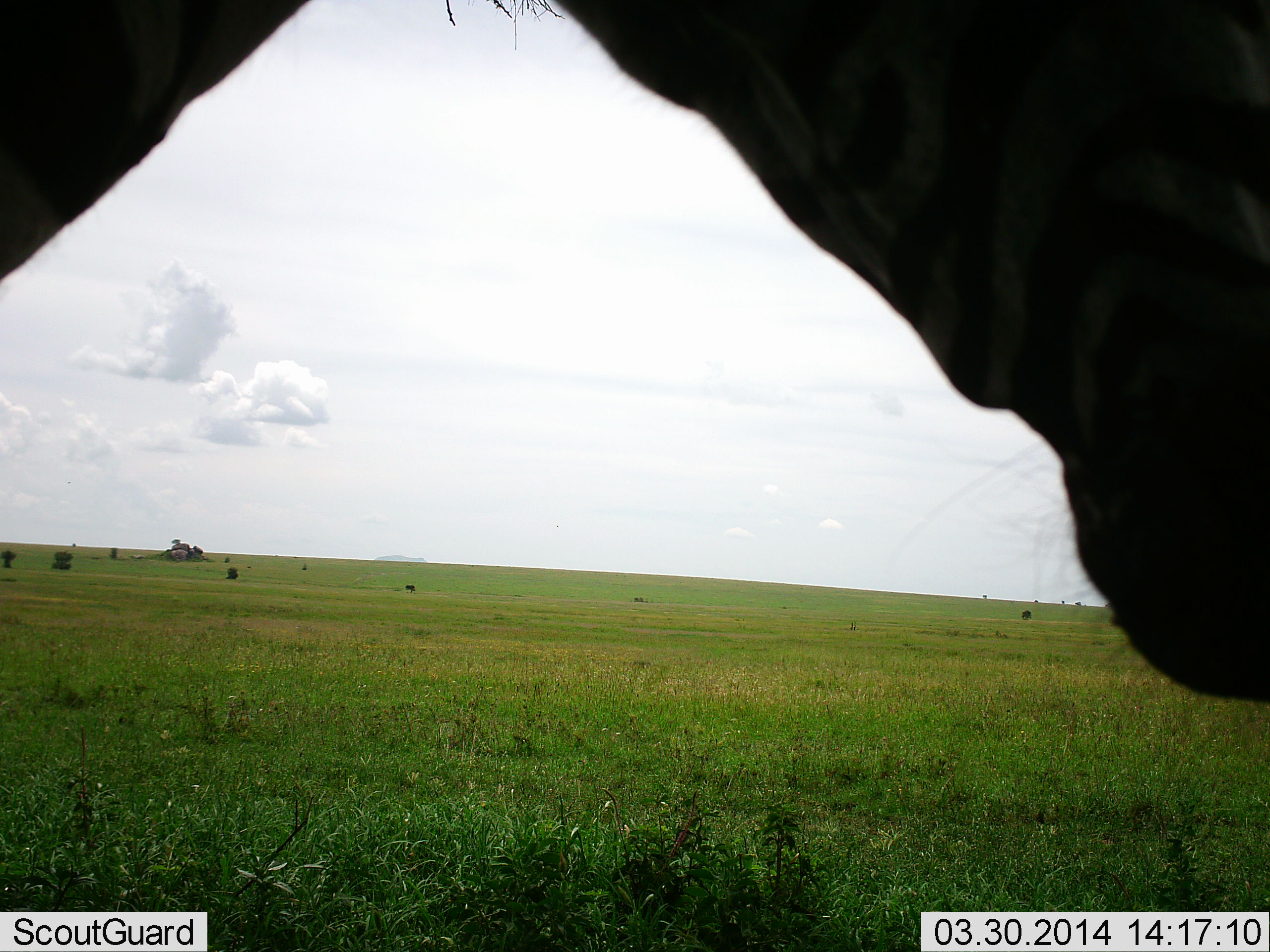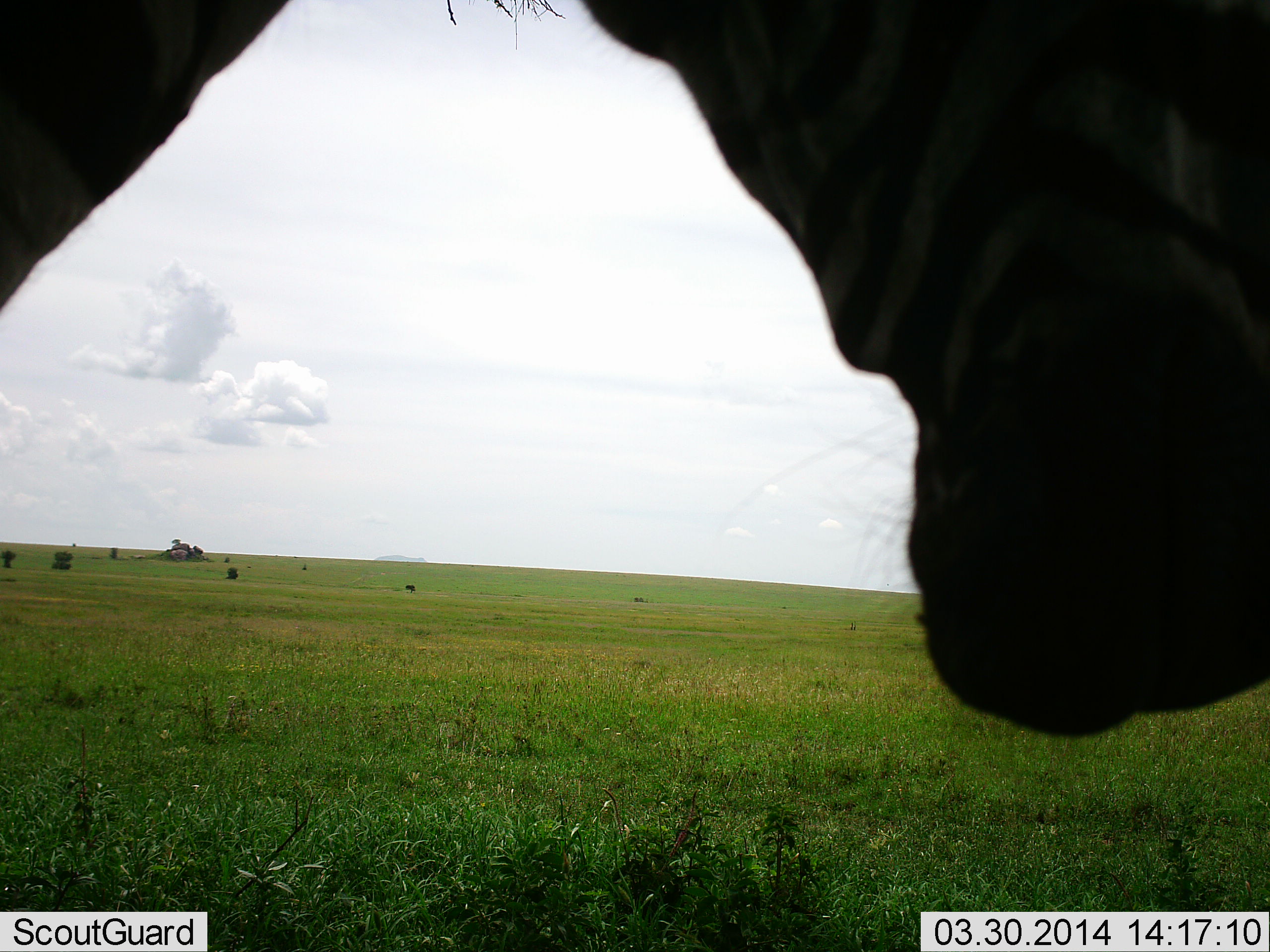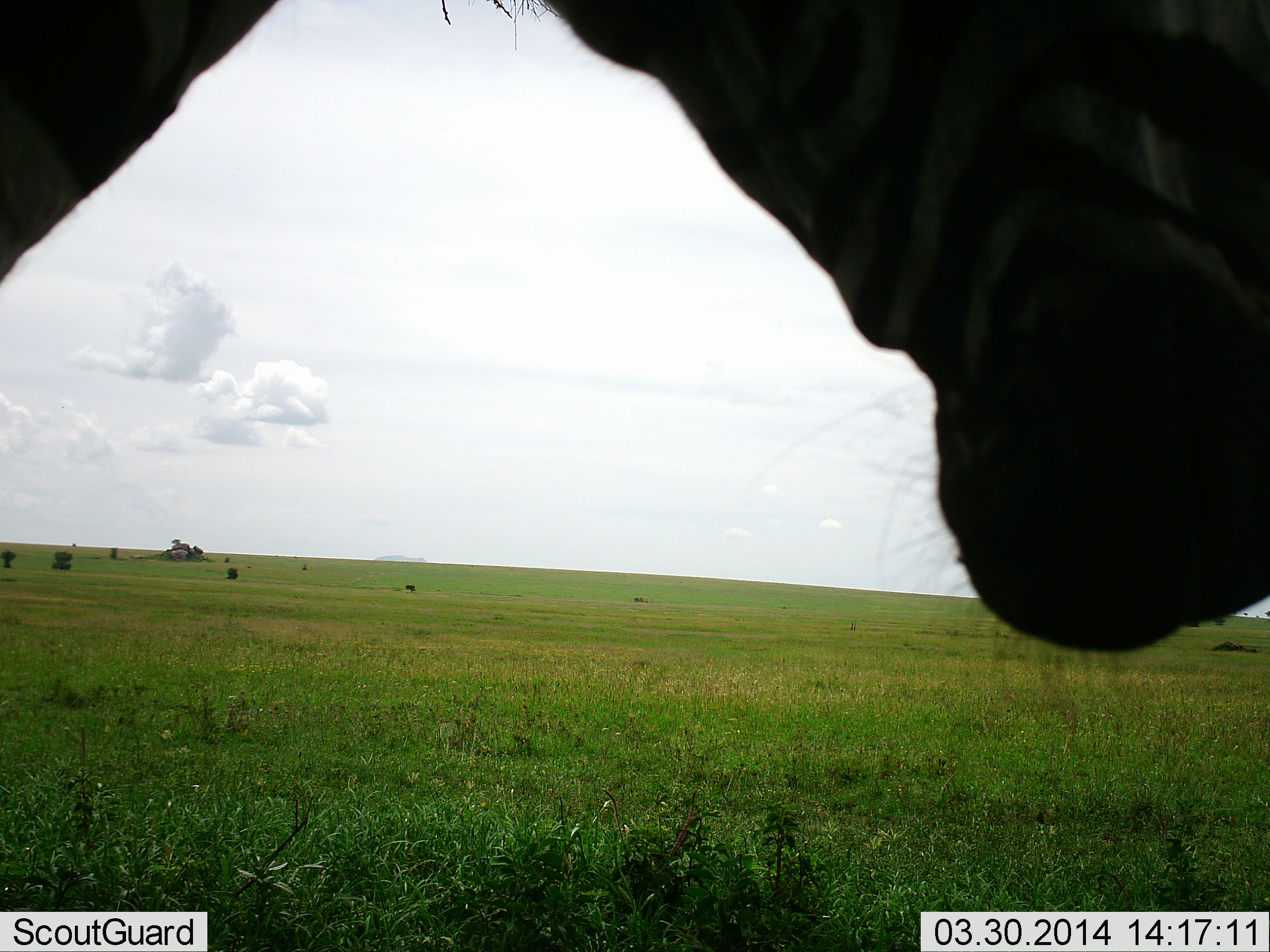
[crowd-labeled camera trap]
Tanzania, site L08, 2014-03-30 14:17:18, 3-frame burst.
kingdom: Animalia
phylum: Chordata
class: Mammalia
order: Perissodactyla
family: Equidae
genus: Equus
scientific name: Equus quagga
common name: plains zebra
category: zebra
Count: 1.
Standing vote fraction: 90%.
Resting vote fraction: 0%.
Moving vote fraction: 0%.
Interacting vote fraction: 10%.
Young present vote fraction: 0%.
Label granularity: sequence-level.